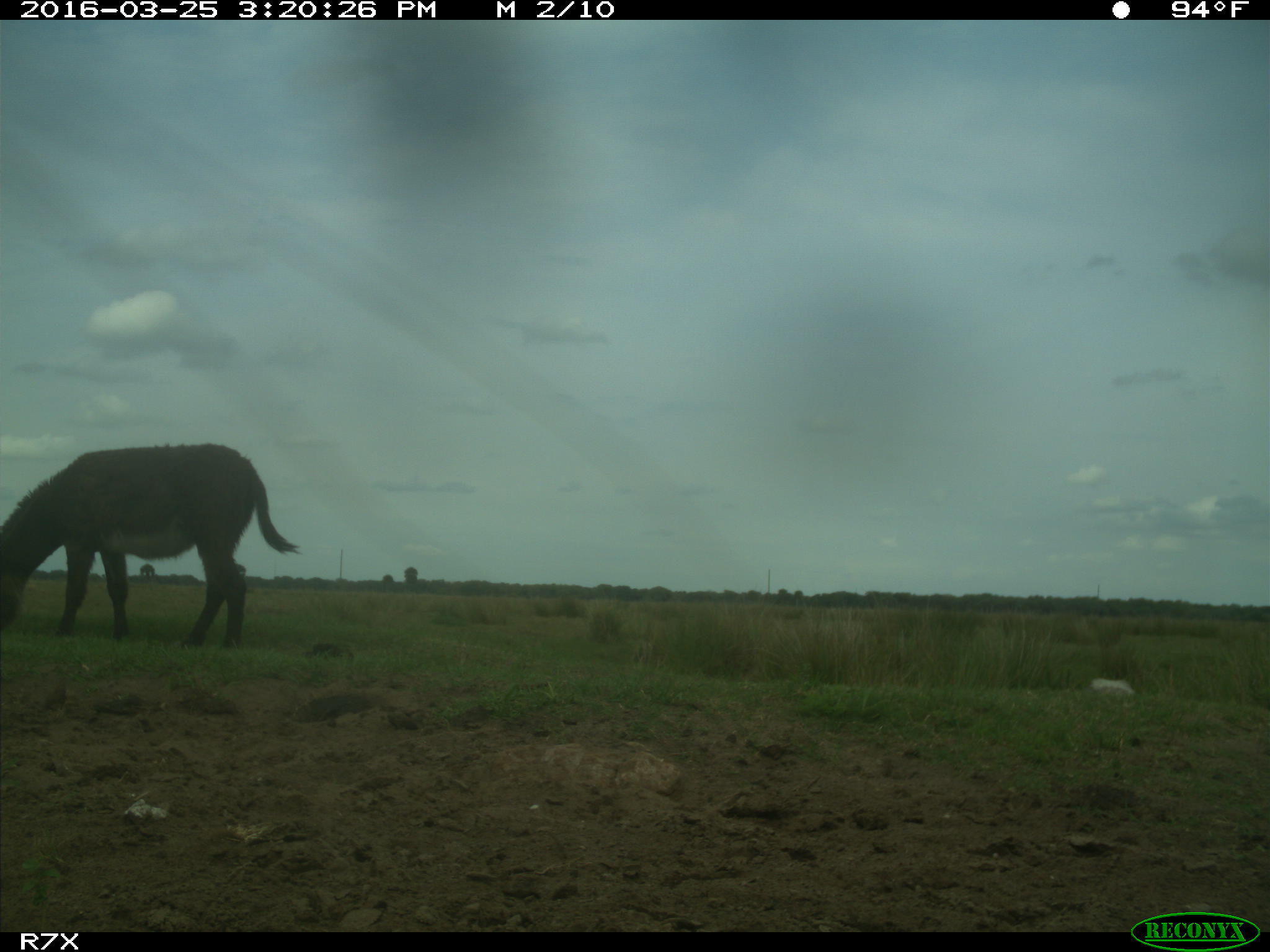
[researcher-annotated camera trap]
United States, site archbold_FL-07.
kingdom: Animalia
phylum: Chordata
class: Mammalia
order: Perissodactyla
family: Equidae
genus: Equus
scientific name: Equus africanus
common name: african wild ass